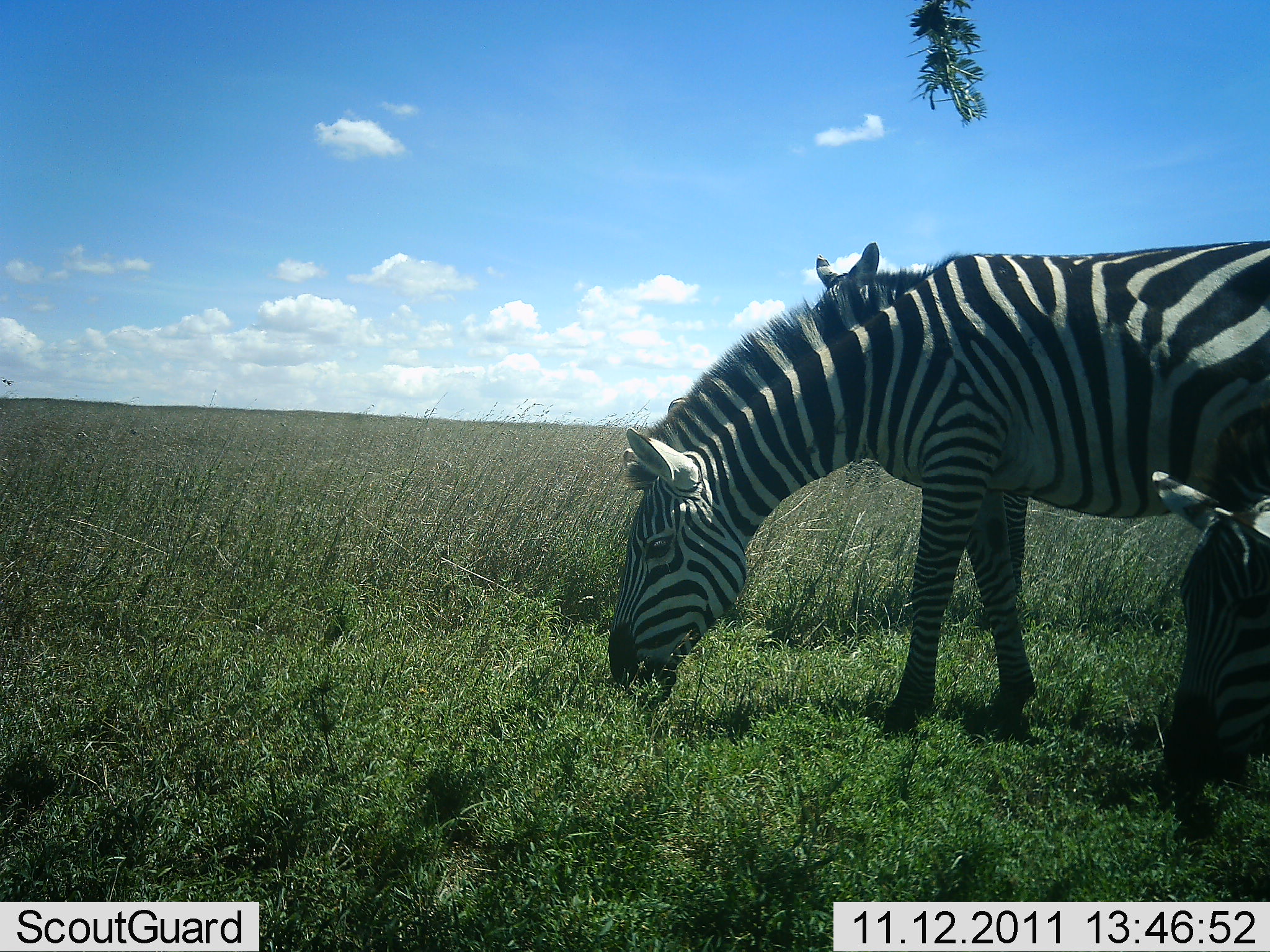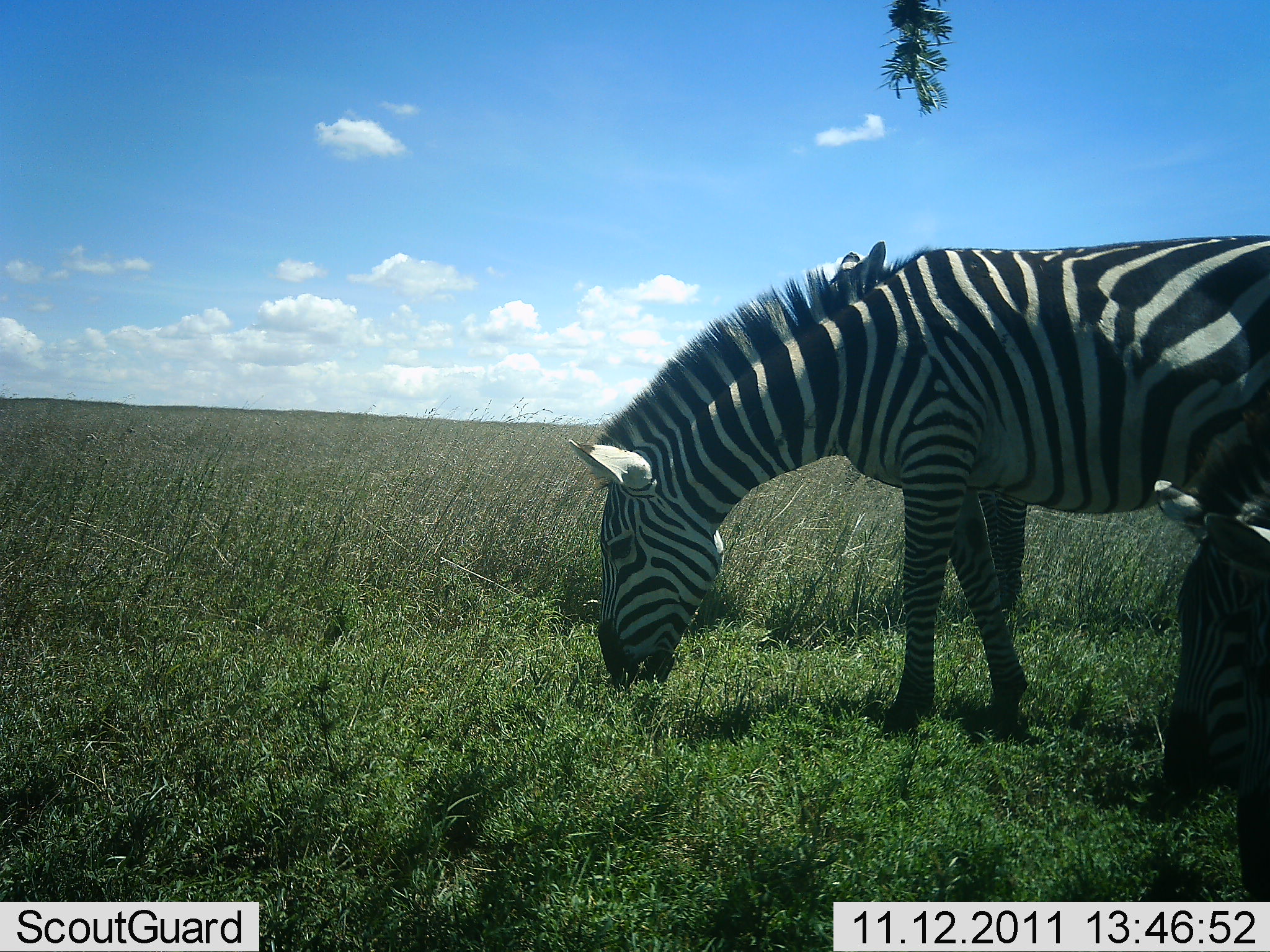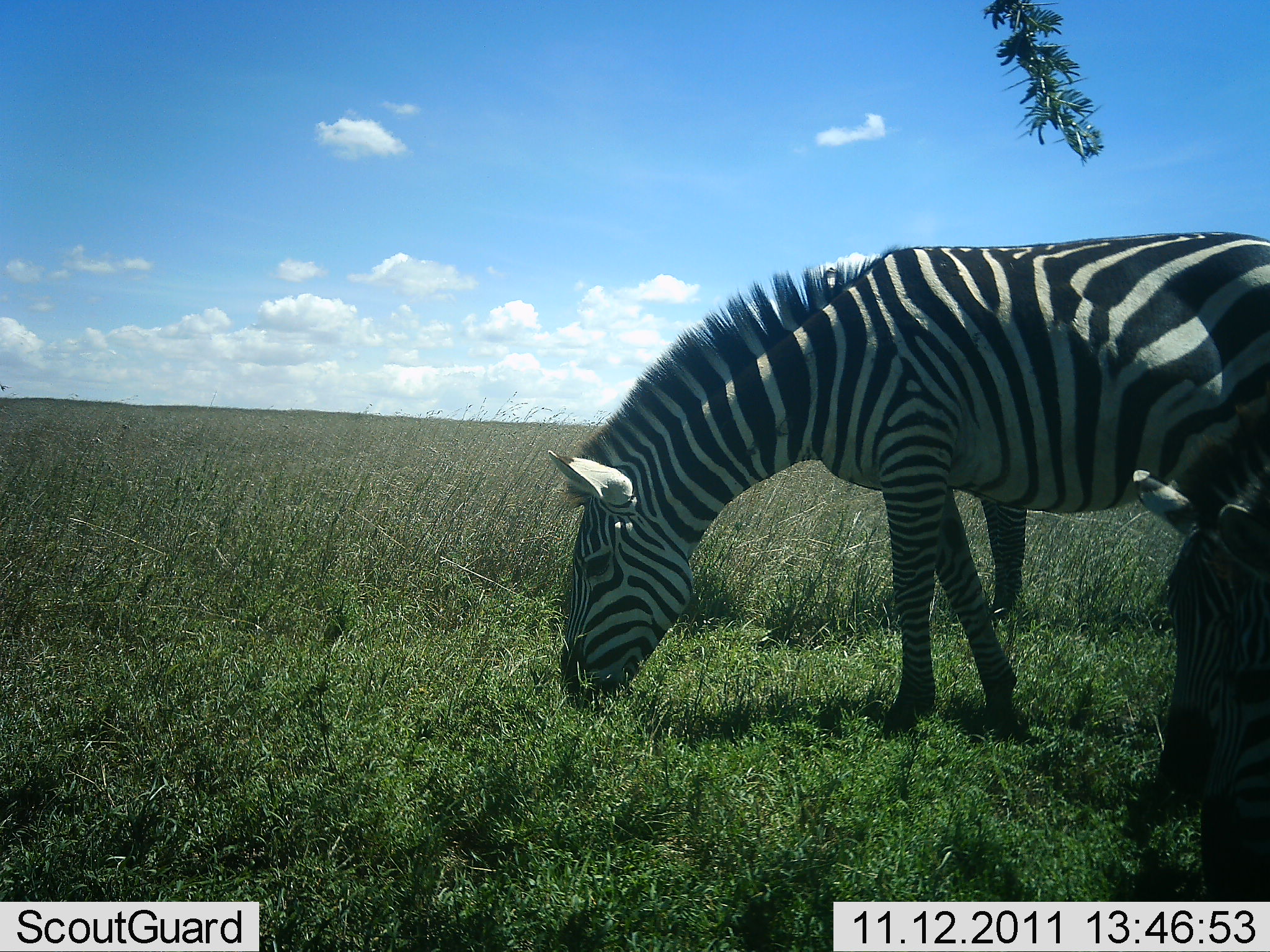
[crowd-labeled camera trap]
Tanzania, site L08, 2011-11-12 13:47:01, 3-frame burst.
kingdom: Animalia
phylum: Chordata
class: Mammalia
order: Perissodactyla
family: Equidae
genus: Equus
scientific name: Equus quagga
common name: plains zebra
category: zebra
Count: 3.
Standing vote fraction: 40%.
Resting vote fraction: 13%.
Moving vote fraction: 0%.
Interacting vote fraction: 0%.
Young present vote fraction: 0%.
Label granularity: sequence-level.